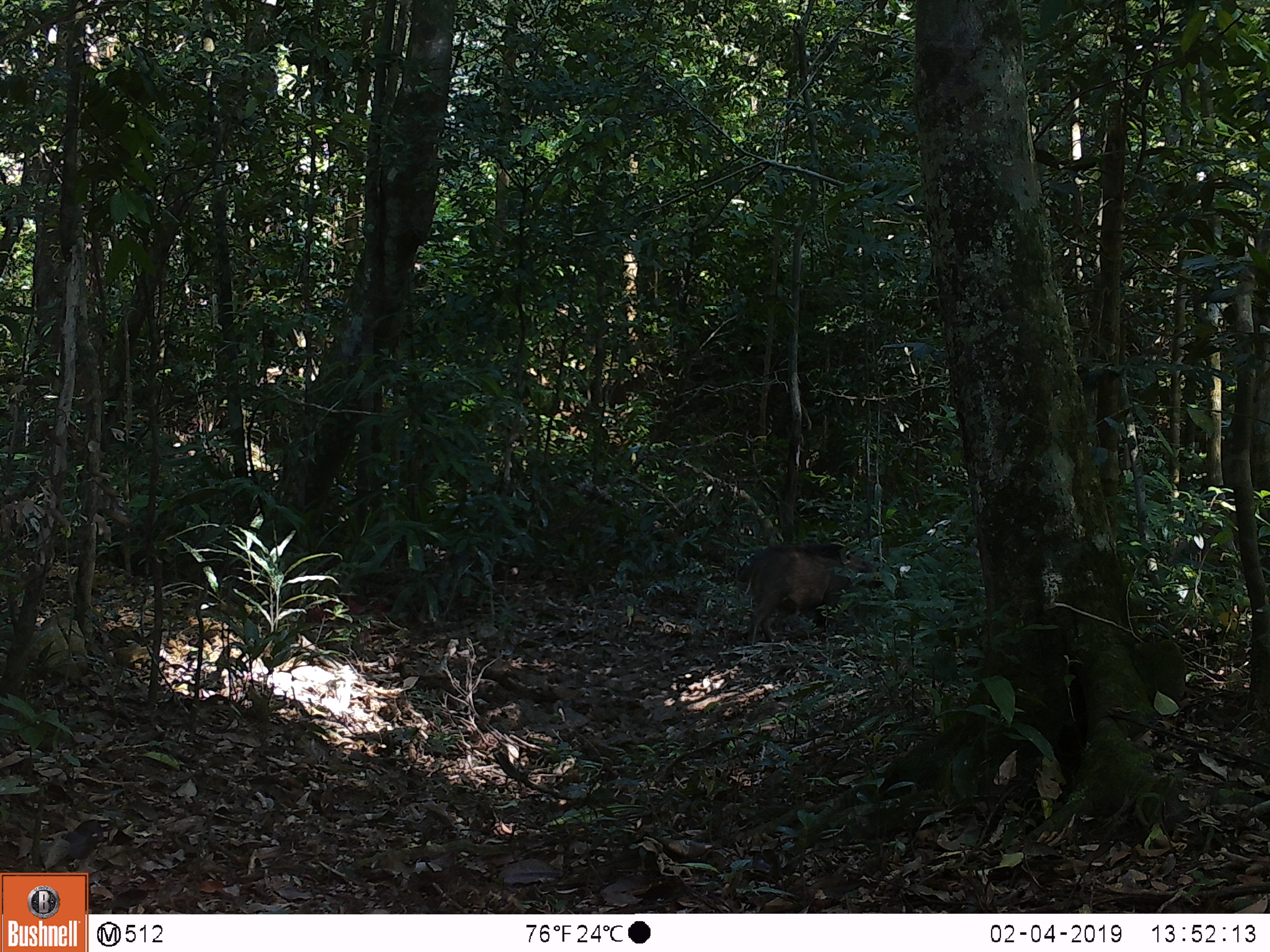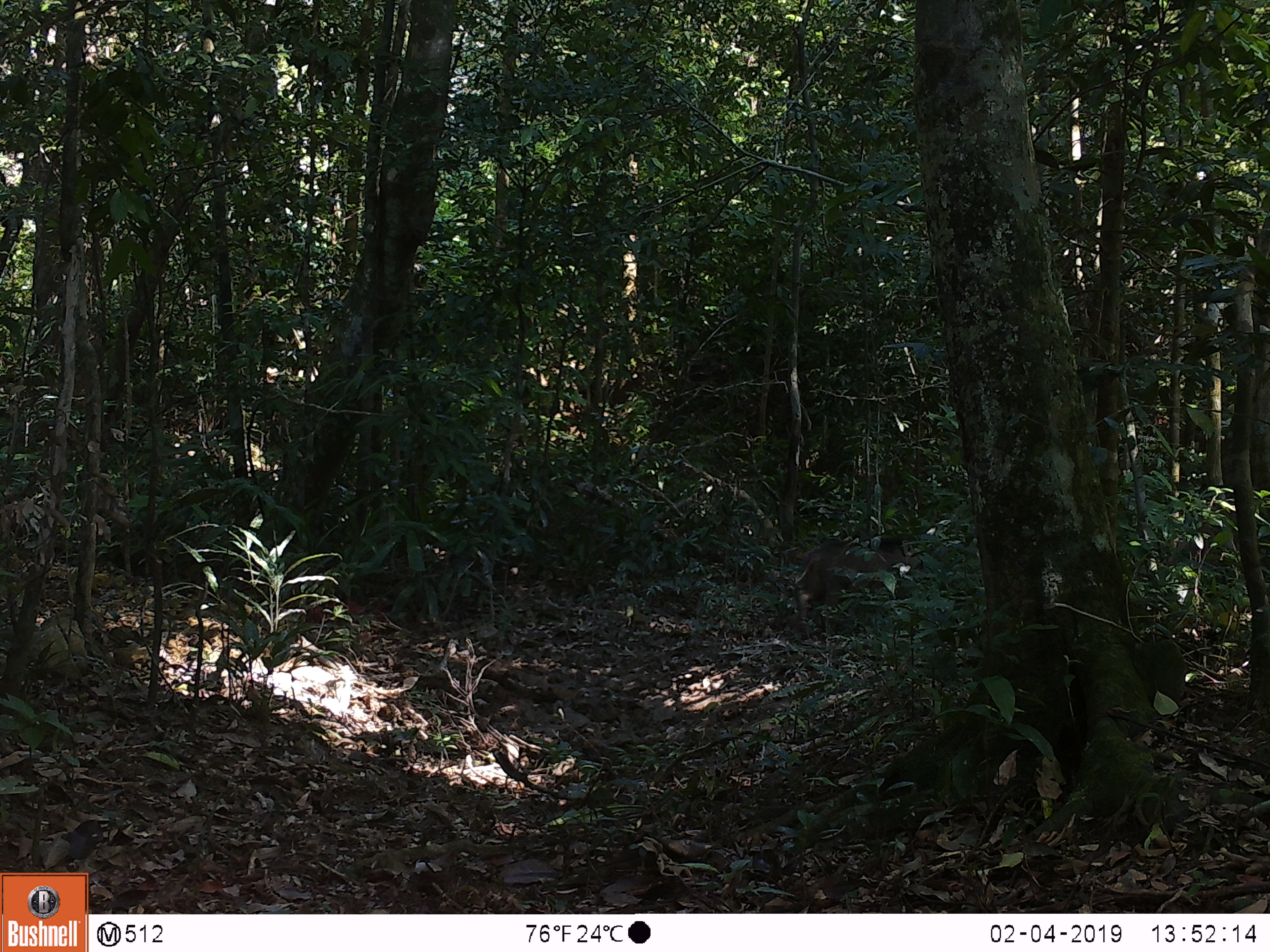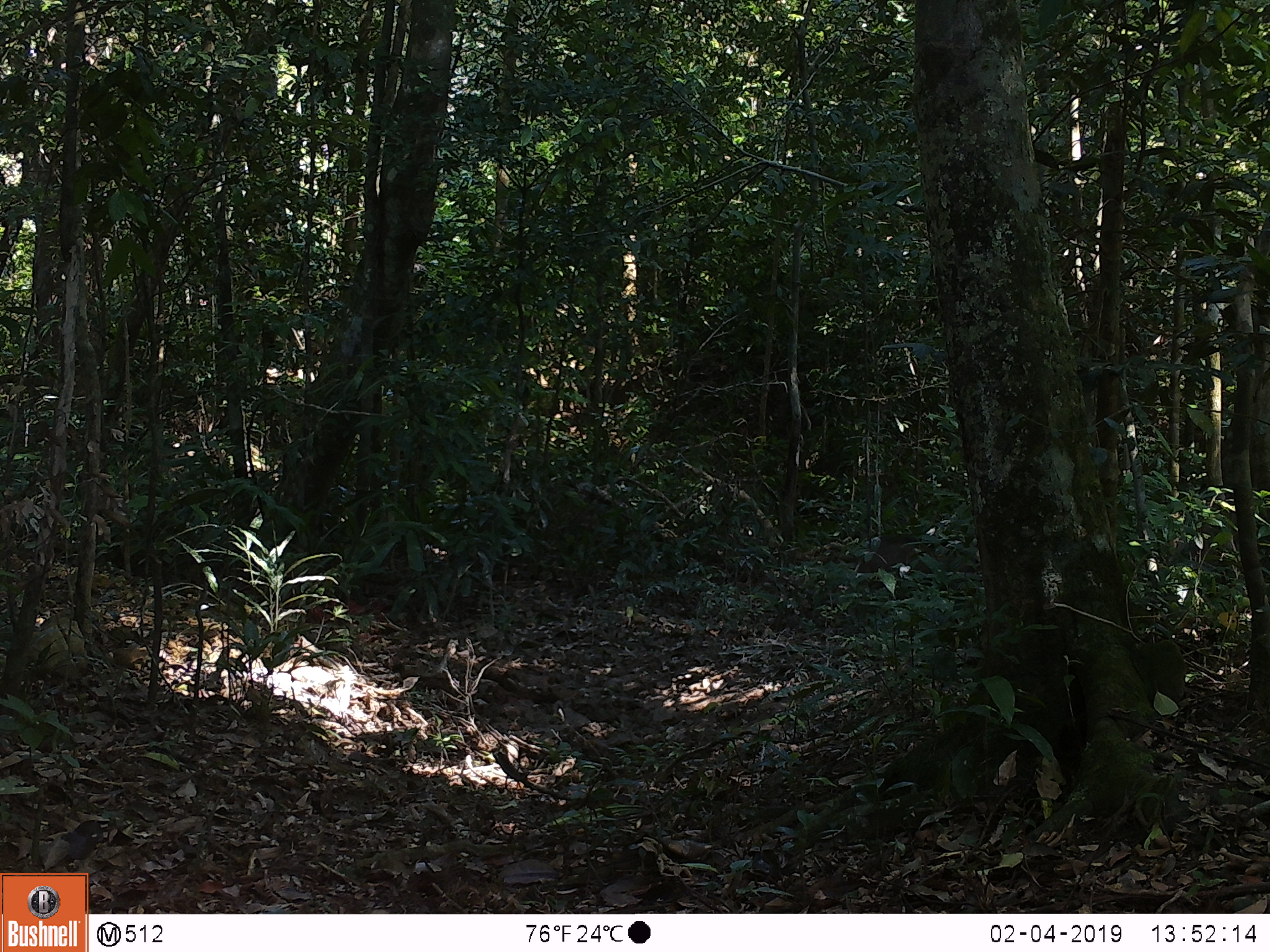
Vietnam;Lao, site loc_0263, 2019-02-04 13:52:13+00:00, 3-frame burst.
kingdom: Animalia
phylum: Chordata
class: Mammalia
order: Artiodactyla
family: Suidae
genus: Sus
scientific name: Sus scrofa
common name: eurasian wild pig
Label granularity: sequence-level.